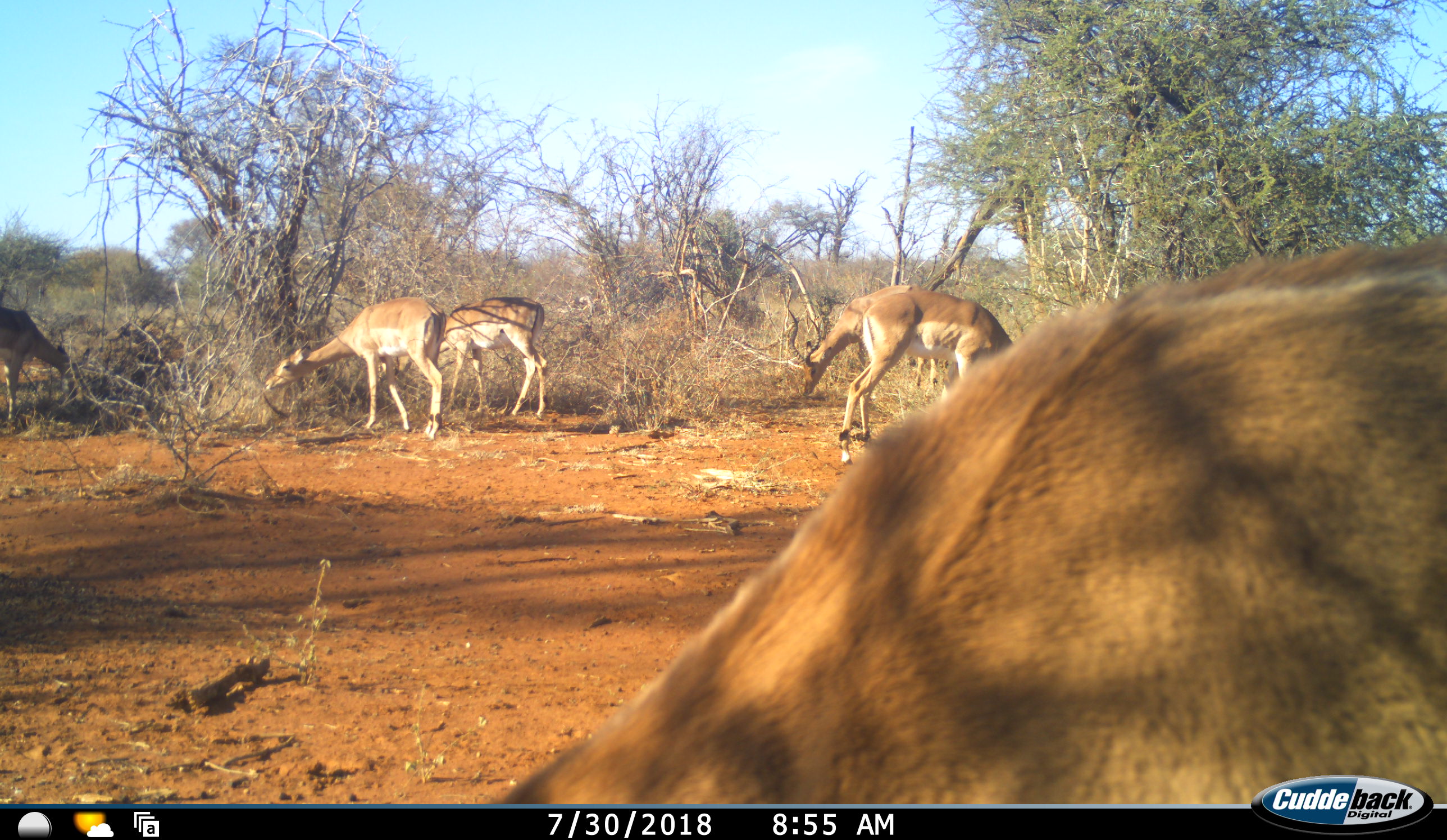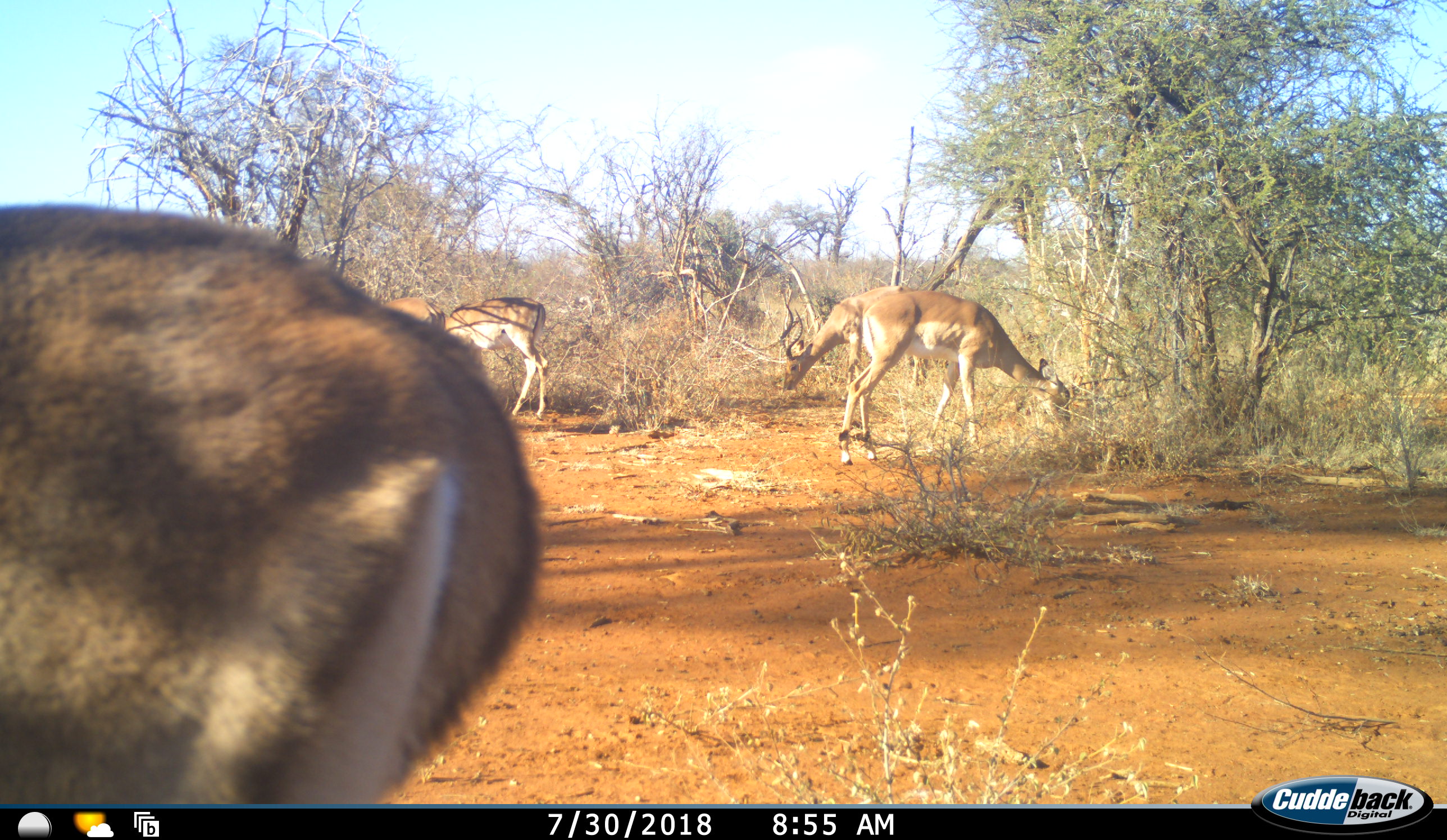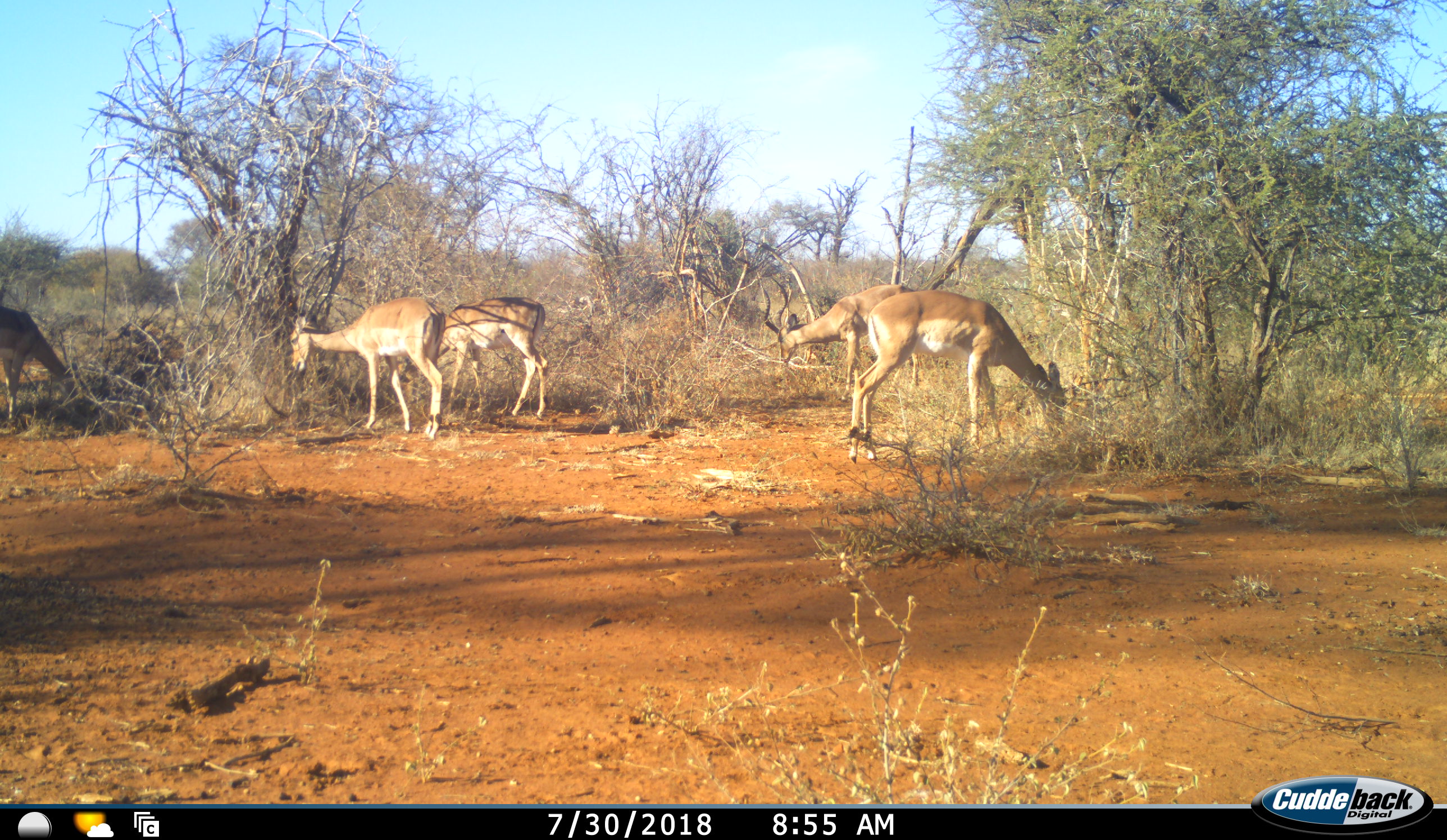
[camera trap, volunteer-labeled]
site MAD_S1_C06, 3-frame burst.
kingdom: Animalia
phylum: Chordata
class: Mammalia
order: Artiodactyla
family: Bovidae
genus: Aepyceros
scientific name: Aepyceros melampus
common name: impala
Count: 6.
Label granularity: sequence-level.